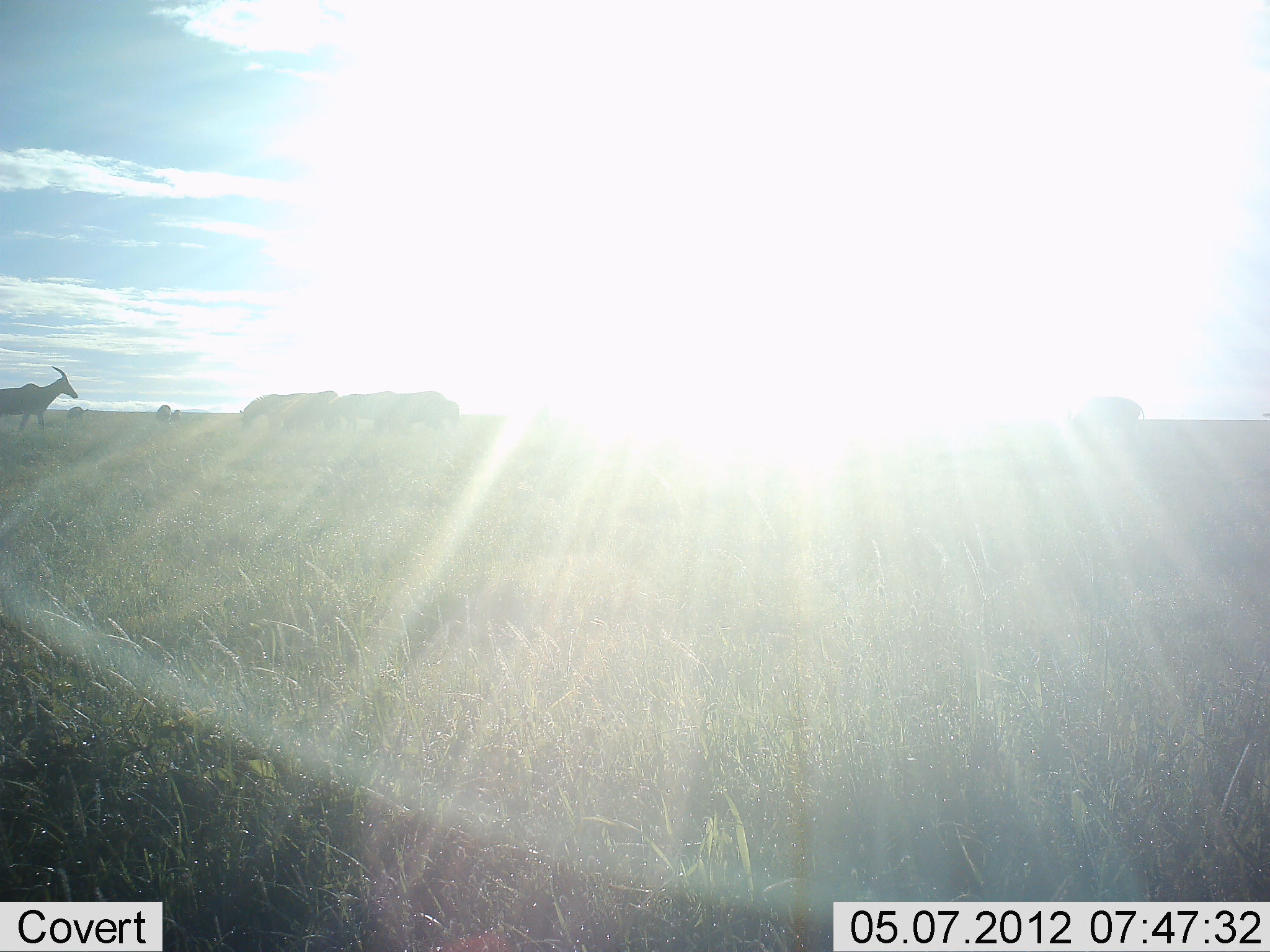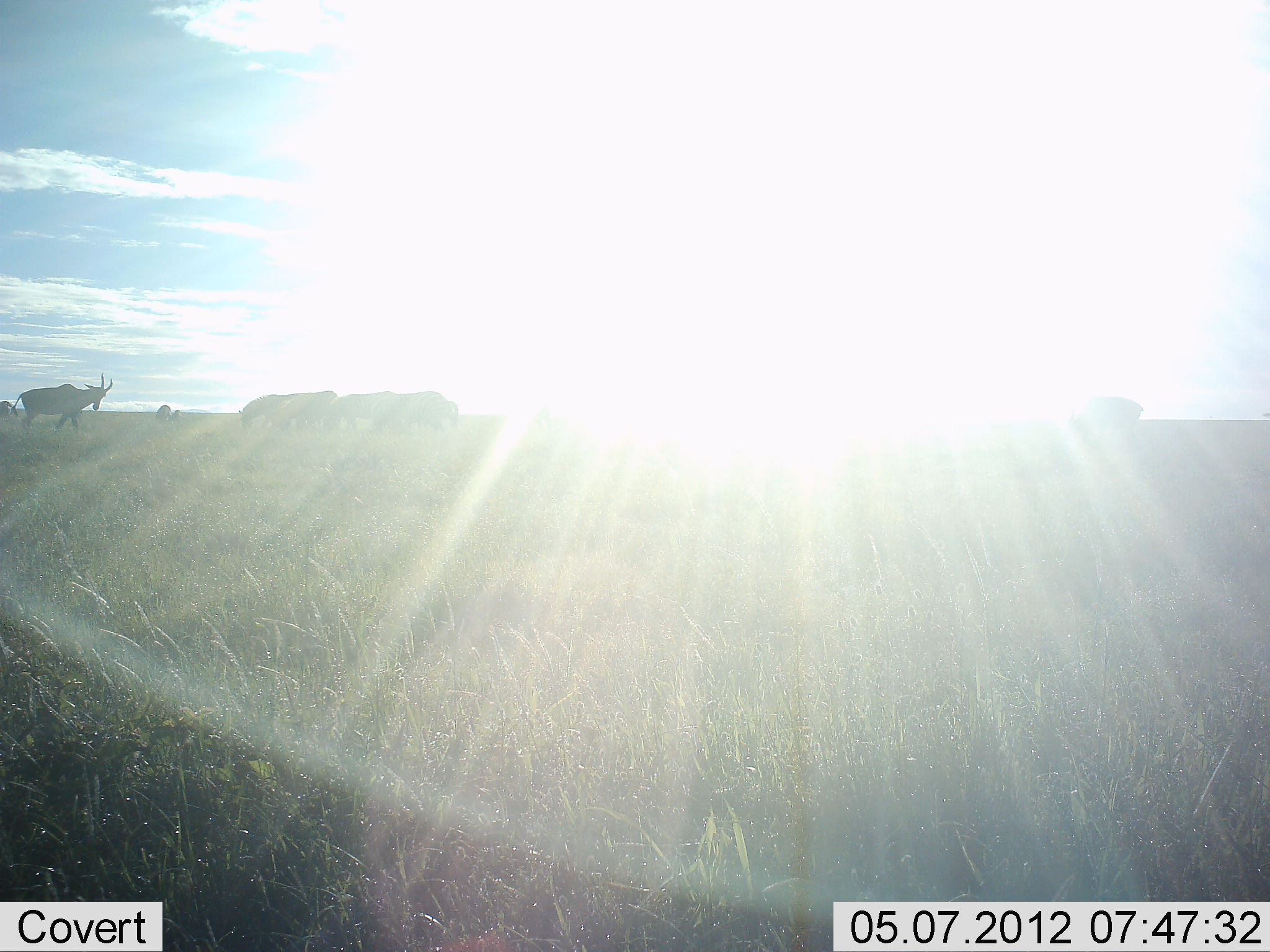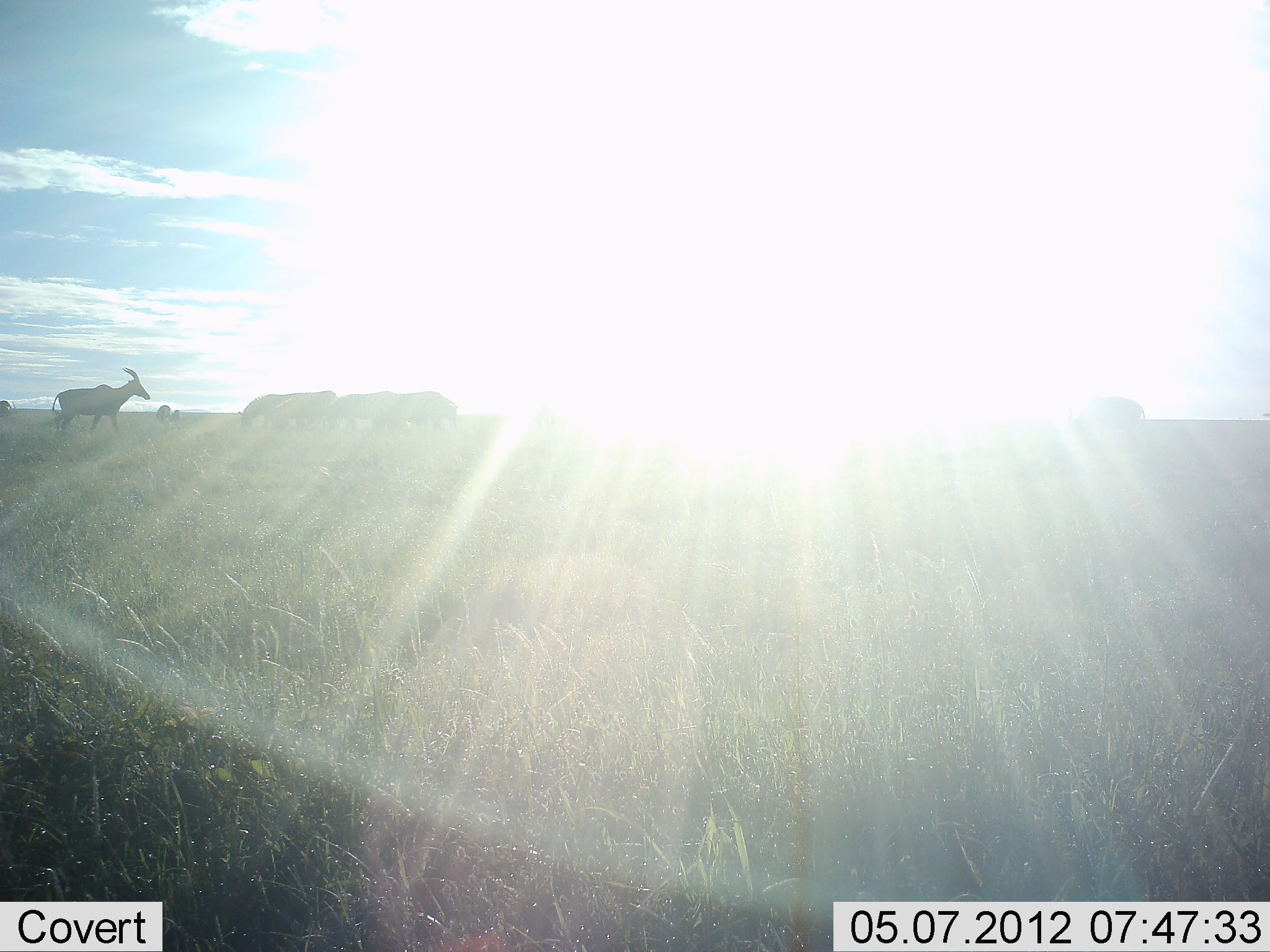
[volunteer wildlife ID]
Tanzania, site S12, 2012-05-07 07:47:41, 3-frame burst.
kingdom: Animalia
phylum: Chordata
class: Mammalia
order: Artiodactyla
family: Bovidae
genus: Damaliscus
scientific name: Damaliscus lunatus jimela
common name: topi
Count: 5.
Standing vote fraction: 42%.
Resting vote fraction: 8%.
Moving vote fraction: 67%.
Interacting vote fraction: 0%.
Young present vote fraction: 8%.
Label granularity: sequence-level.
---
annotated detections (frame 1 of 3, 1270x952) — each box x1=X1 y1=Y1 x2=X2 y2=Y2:
animal: x1=0 y1=365 x2=80 y2=438; x1=1061 y1=394 x2=1146 y2=446; x1=390 y1=390 x2=460 y2=443; x1=328 y1=392 x2=400 y2=436; x1=239 y1=392 x2=307 y2=430; x1=279 y1=390 x2=339 y2=431; x1=265 y1=395 x2=299 y2=433; x1=66 y1=406 x2=87 y2=420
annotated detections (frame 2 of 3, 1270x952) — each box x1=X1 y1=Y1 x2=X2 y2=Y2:
animal: x1=10 y1=372 x2=114 y2=436; x1=1063 y1=390 x2=1143 y2=445; x1=270 y1=390 x2=340 y2=436; x1=329 y1=391 x2=400 y2=434; x1=238 y1=394 x2=304 y2=431; x1=0 y1=400 x2=16 y2=420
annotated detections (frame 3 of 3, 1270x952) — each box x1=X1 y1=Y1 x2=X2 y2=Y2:
animal: x1=50 y1=366 x2=153 y2=436; x1=1068 y1=391 x2=1149 y2=441; x1=374 y1=390 x2=460 y2=436; x1=263 y1=390 x2=339 y2=436; x1=330 y1=391 x2=400 y2=434; x1=240 y1=391 x2=308 y2=432